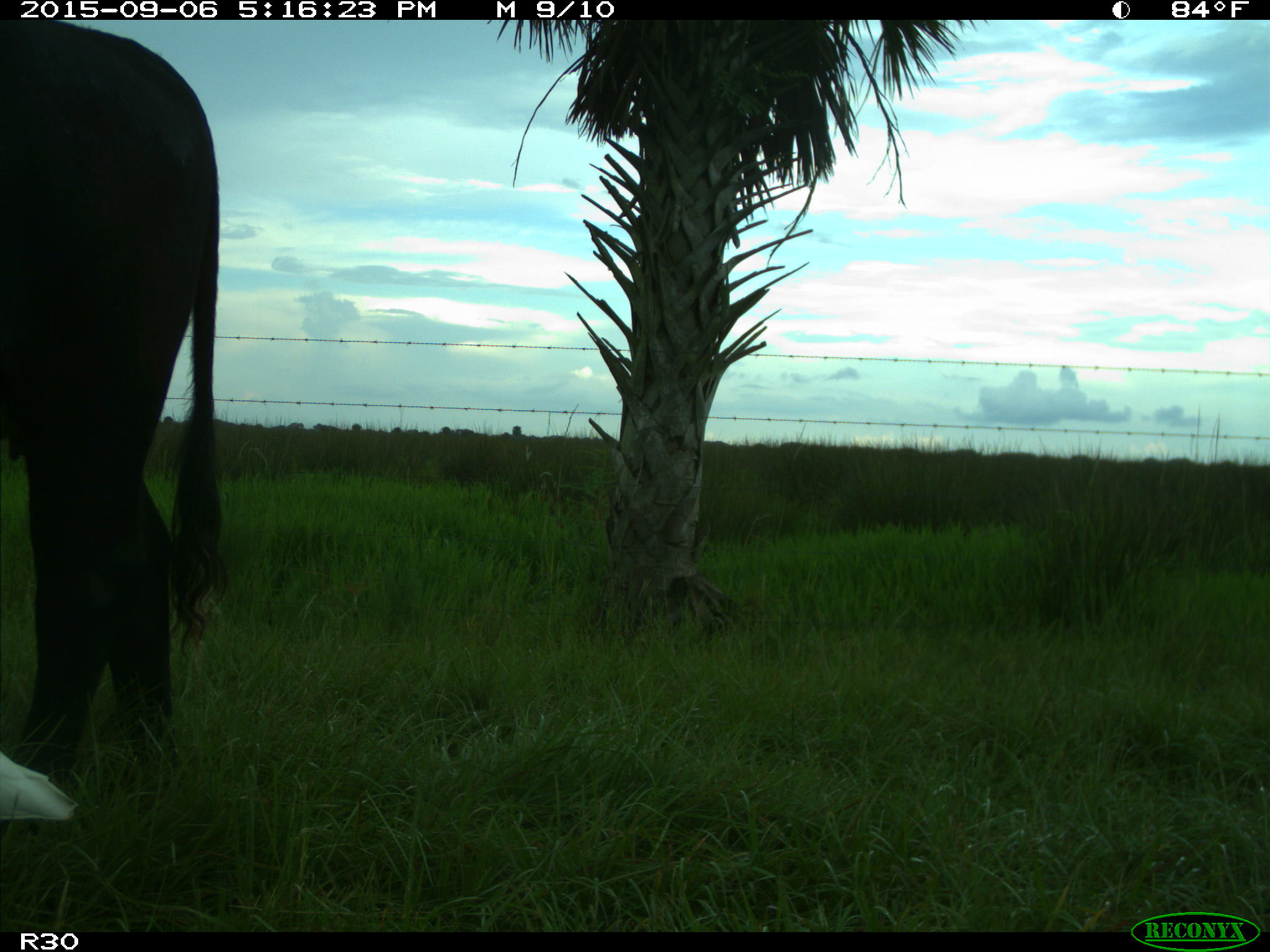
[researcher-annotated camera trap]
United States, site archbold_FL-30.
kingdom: Animalia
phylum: Chordata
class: Mammalia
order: Artiodactyla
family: Bovidae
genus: Bos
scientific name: Bos taurus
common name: domestic cow